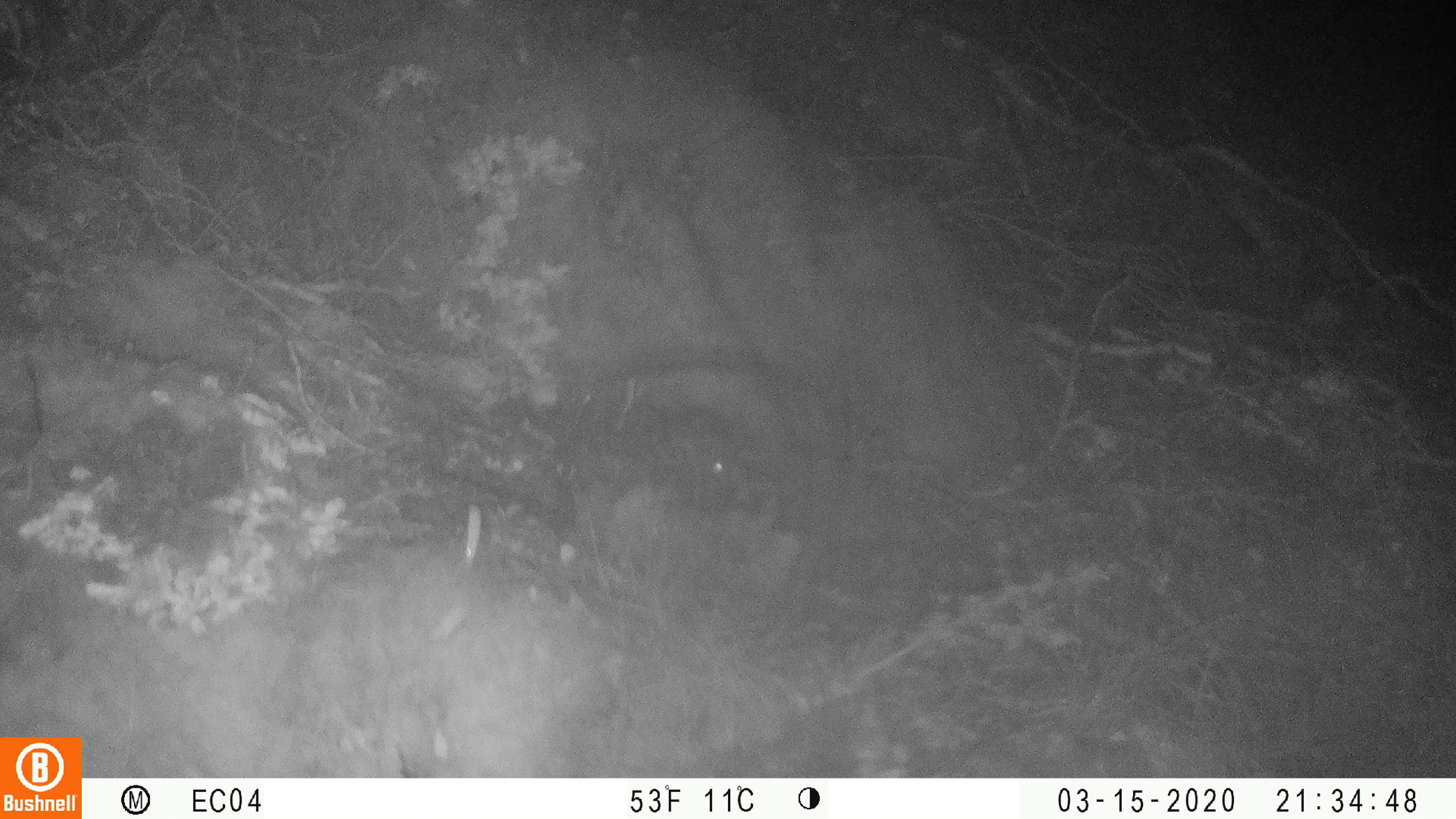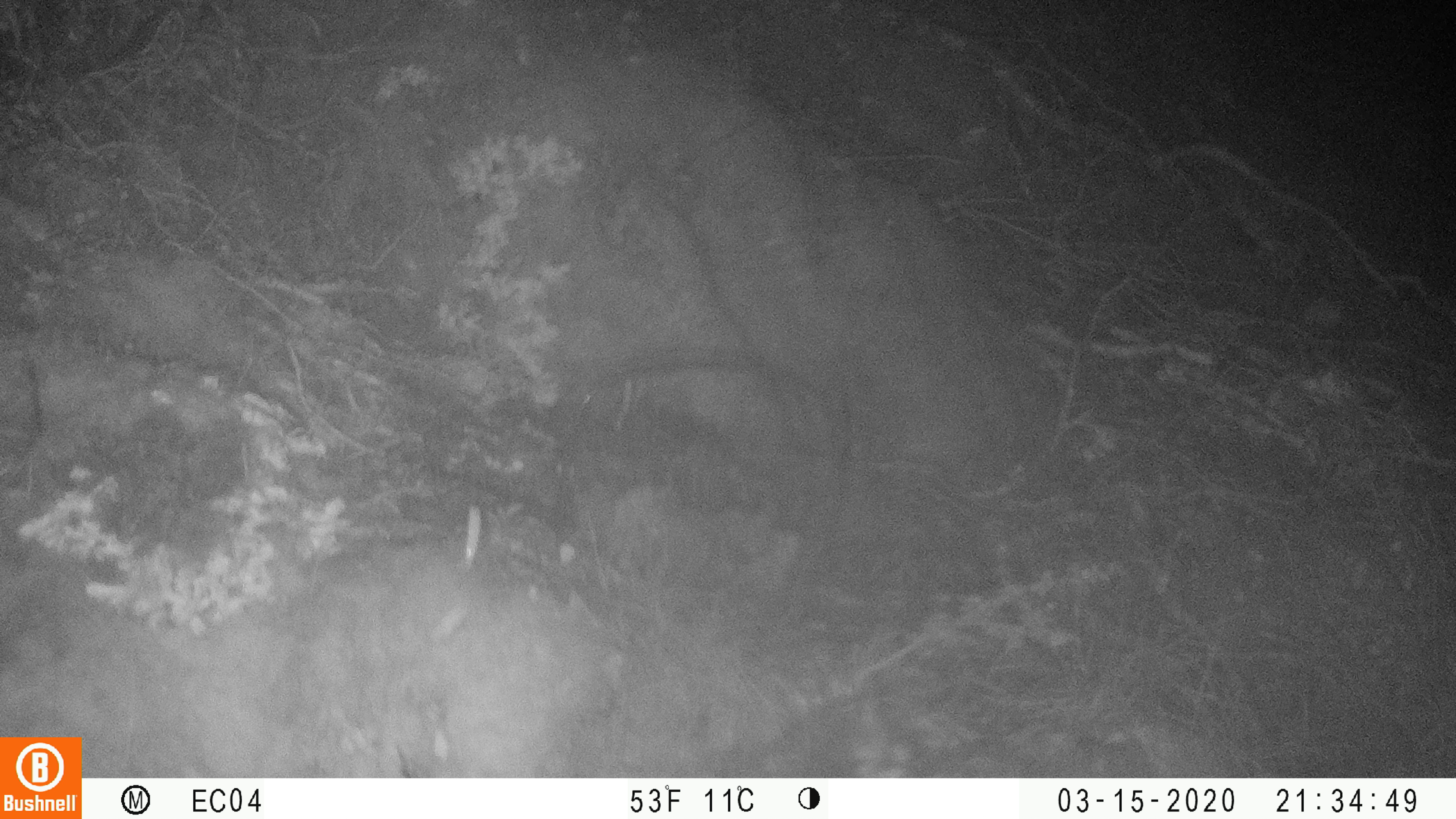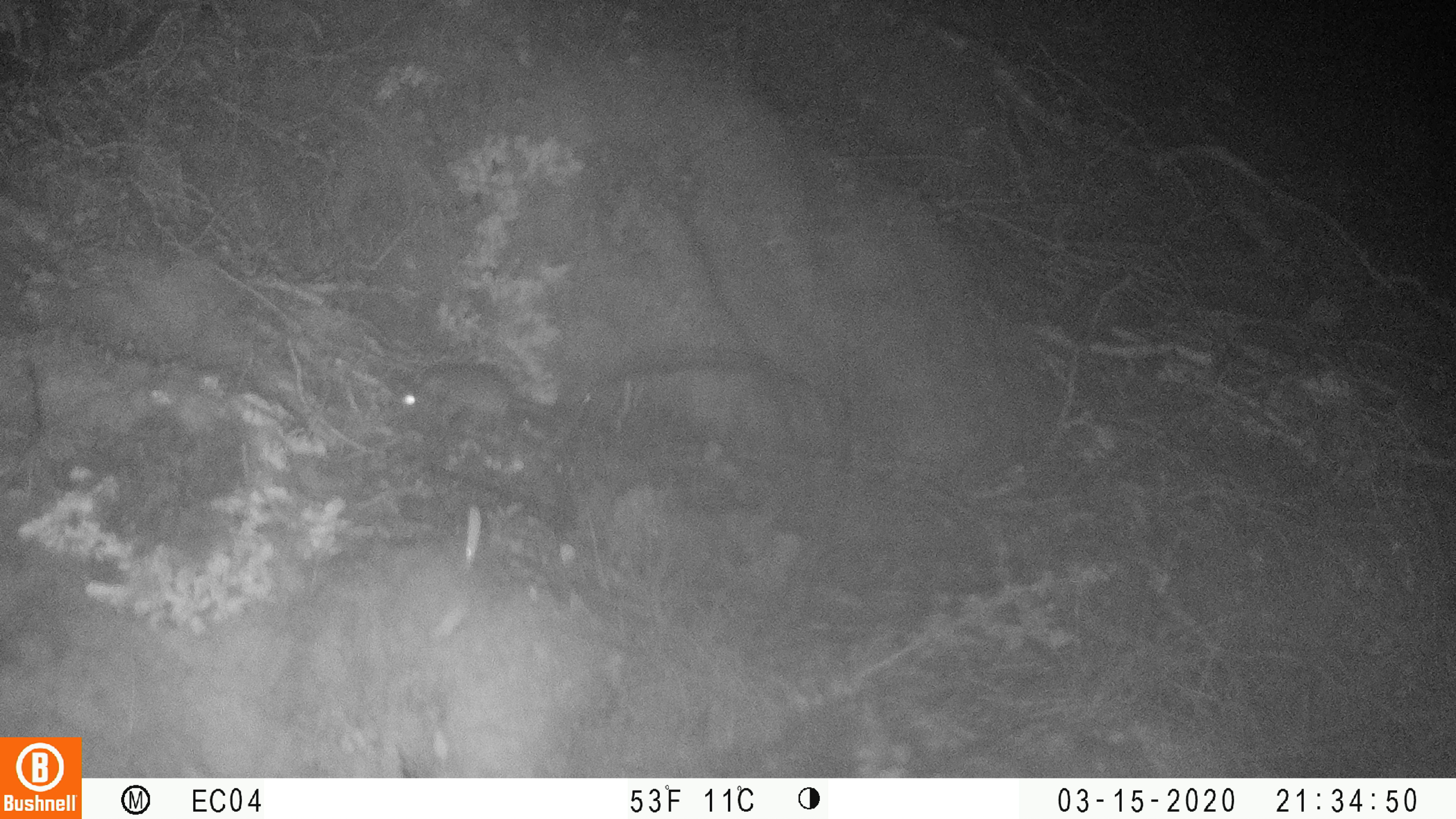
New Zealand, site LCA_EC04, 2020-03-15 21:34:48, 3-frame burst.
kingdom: Animalia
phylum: Chordata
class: Mammalia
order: Rodentia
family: Muridae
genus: Mus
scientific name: Mus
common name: mouse